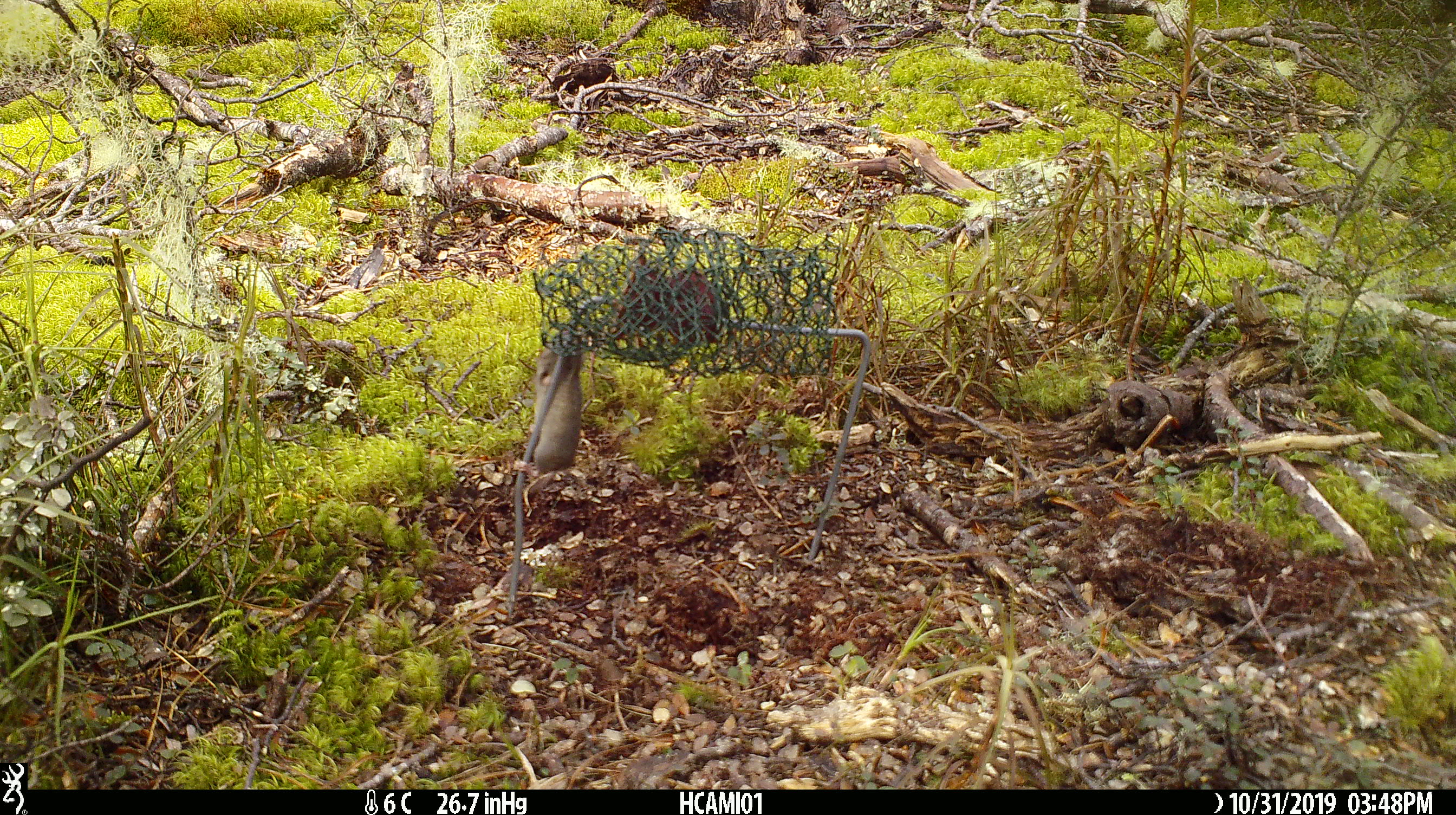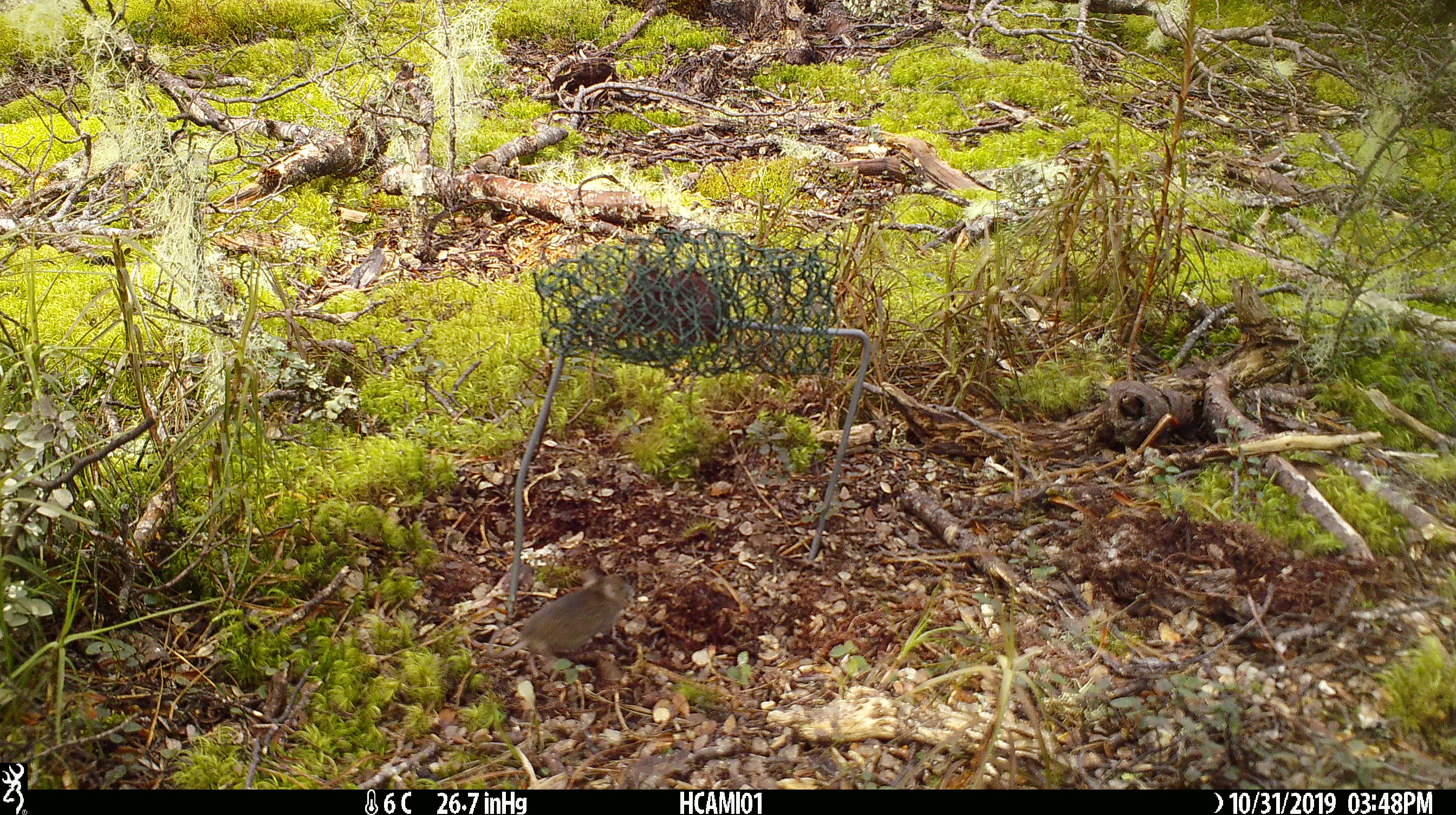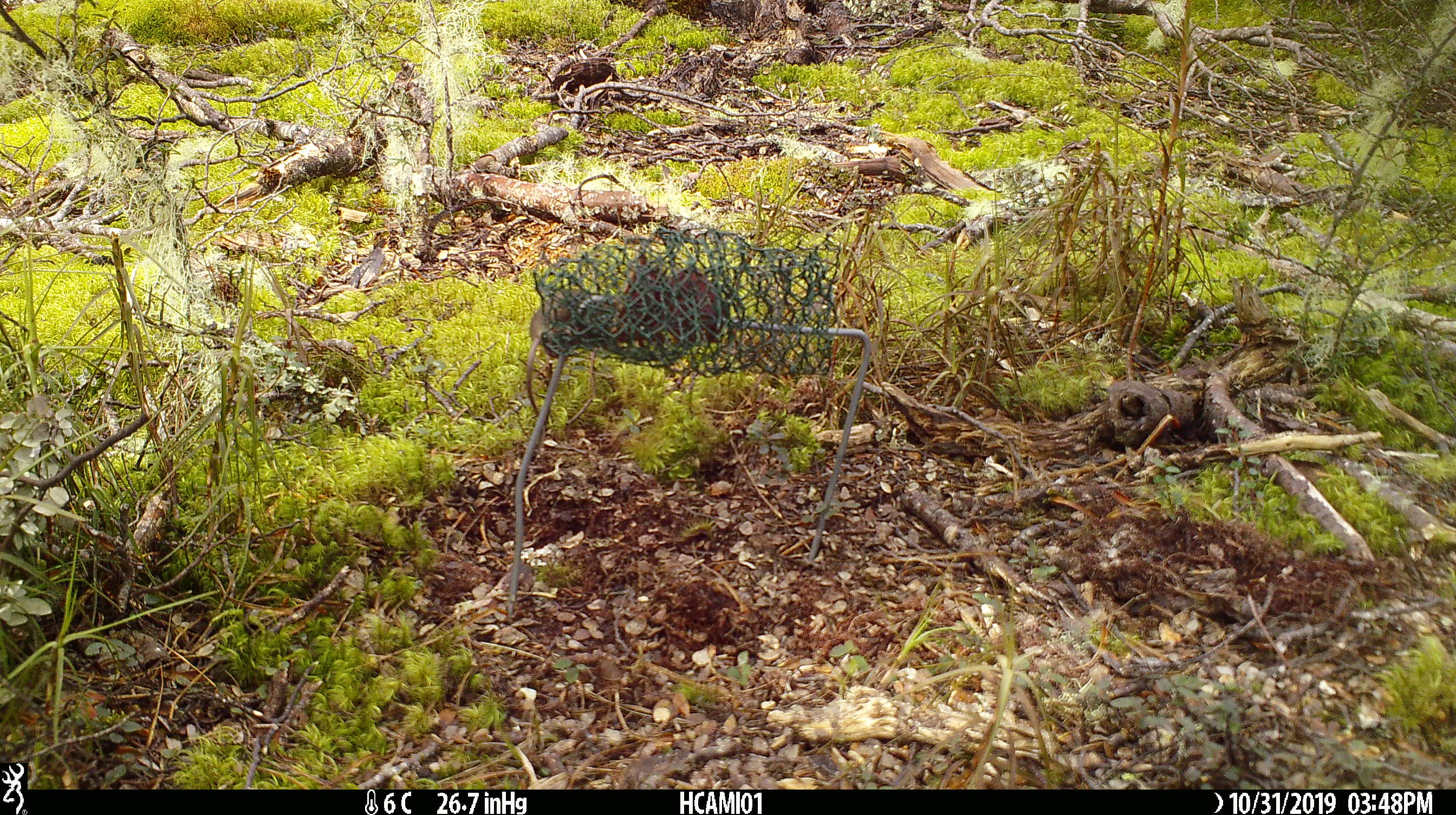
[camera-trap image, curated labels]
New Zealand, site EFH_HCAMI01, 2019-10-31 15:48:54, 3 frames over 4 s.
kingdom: Animalia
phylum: Chordata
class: Mammalia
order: Rodentia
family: Muridae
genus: Mus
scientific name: Mus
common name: mouse